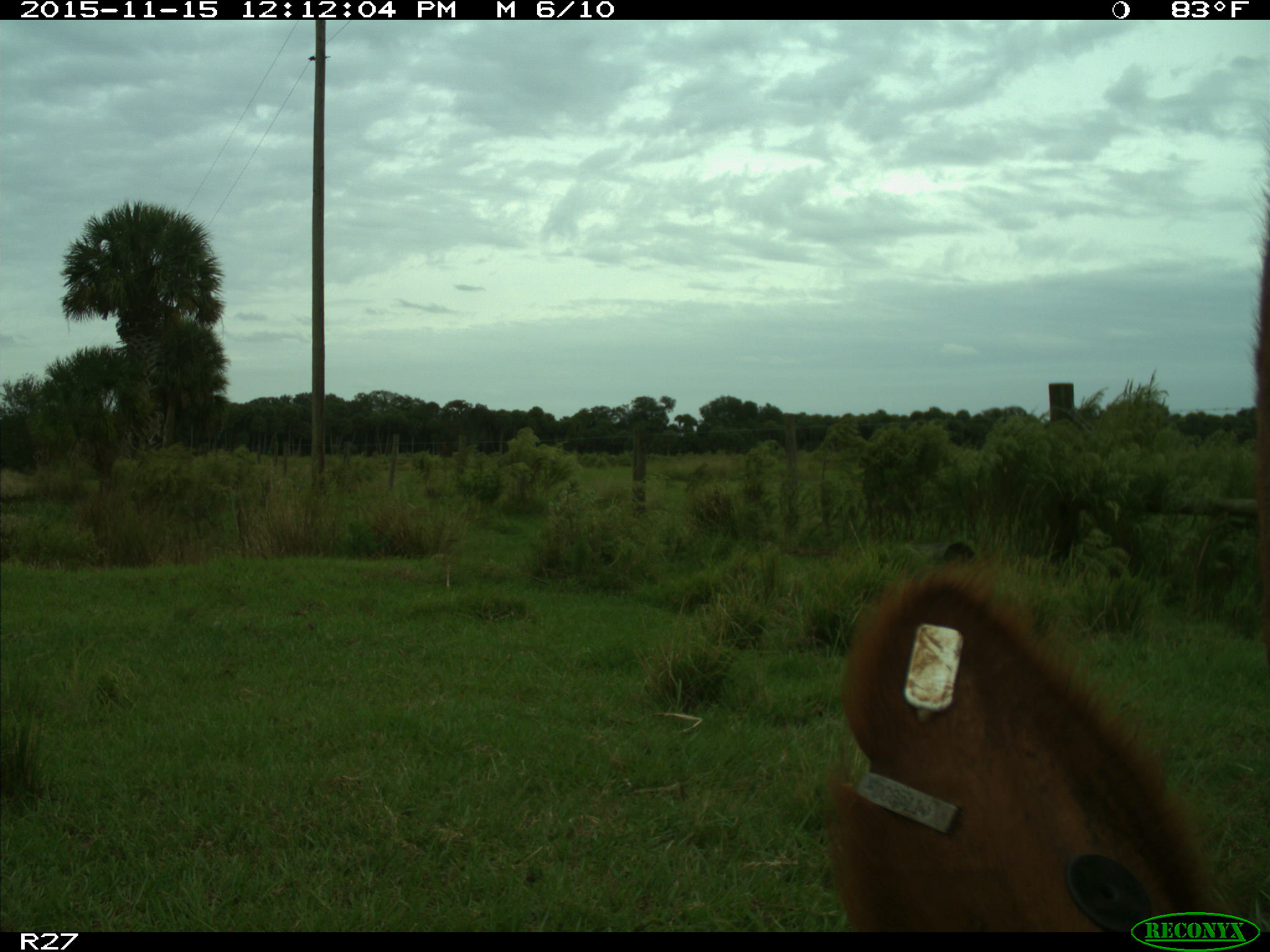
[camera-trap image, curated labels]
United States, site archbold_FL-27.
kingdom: Animalia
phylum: Chordata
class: Mammalia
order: Artiodactyla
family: Bovidae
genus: Bos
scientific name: Bos taurus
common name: domestic cow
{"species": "Bos taurus (domestic cow)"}